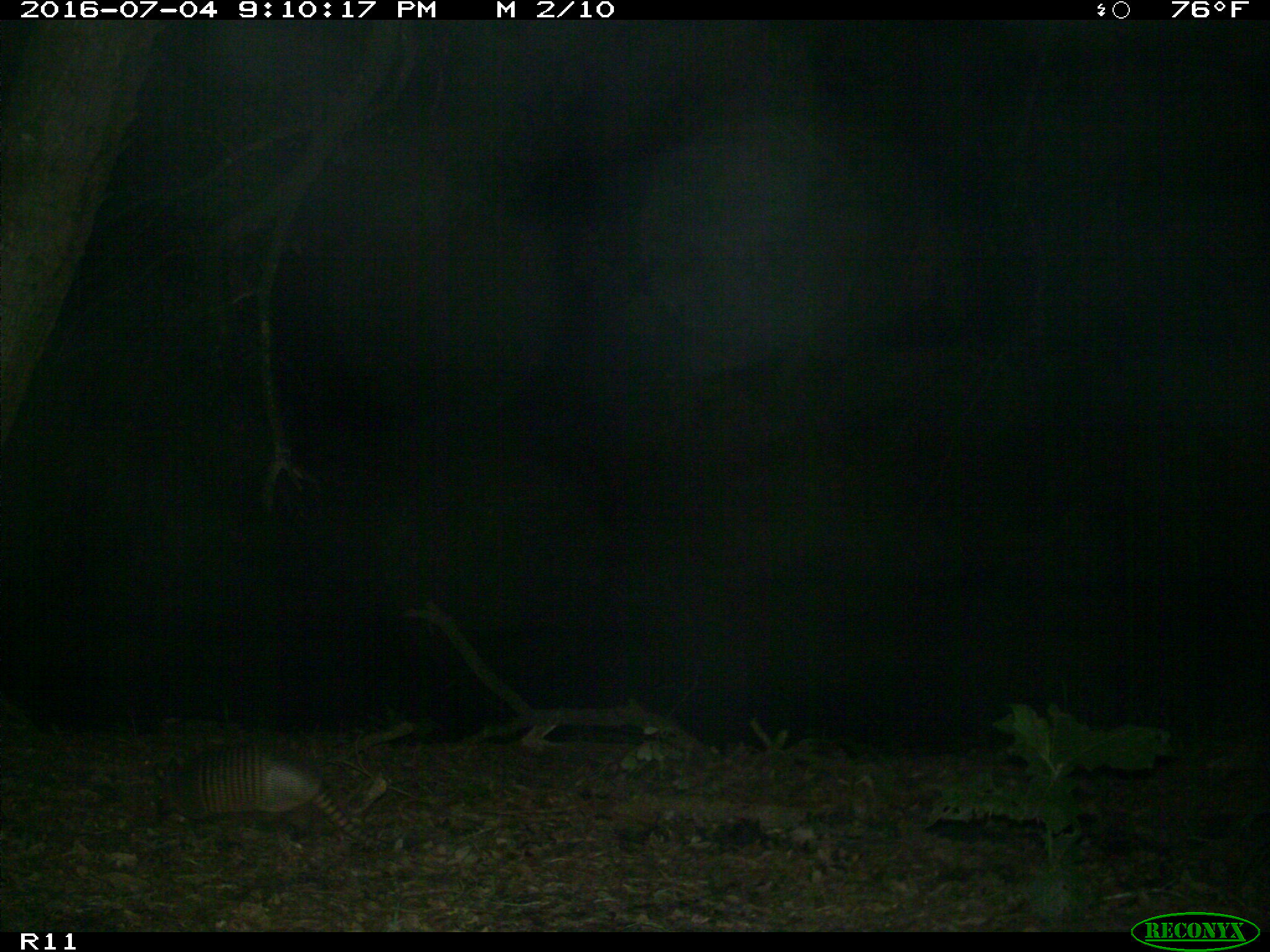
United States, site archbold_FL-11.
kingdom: Animalia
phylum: Chordata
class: Mammalia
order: Cingulata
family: Dasypodidae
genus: Dasypus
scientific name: Dasypus novemcinctus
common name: nine-banded armadillo